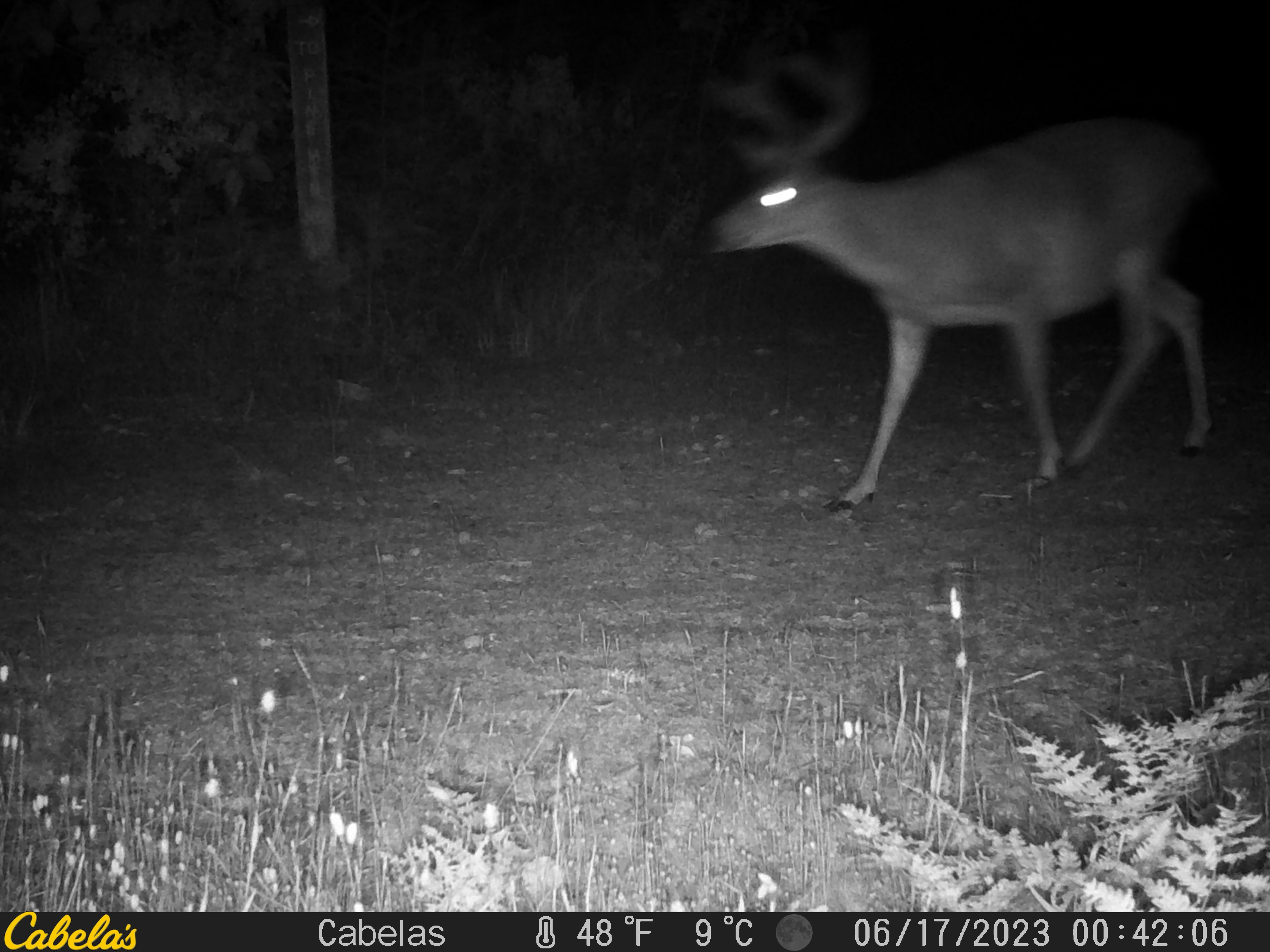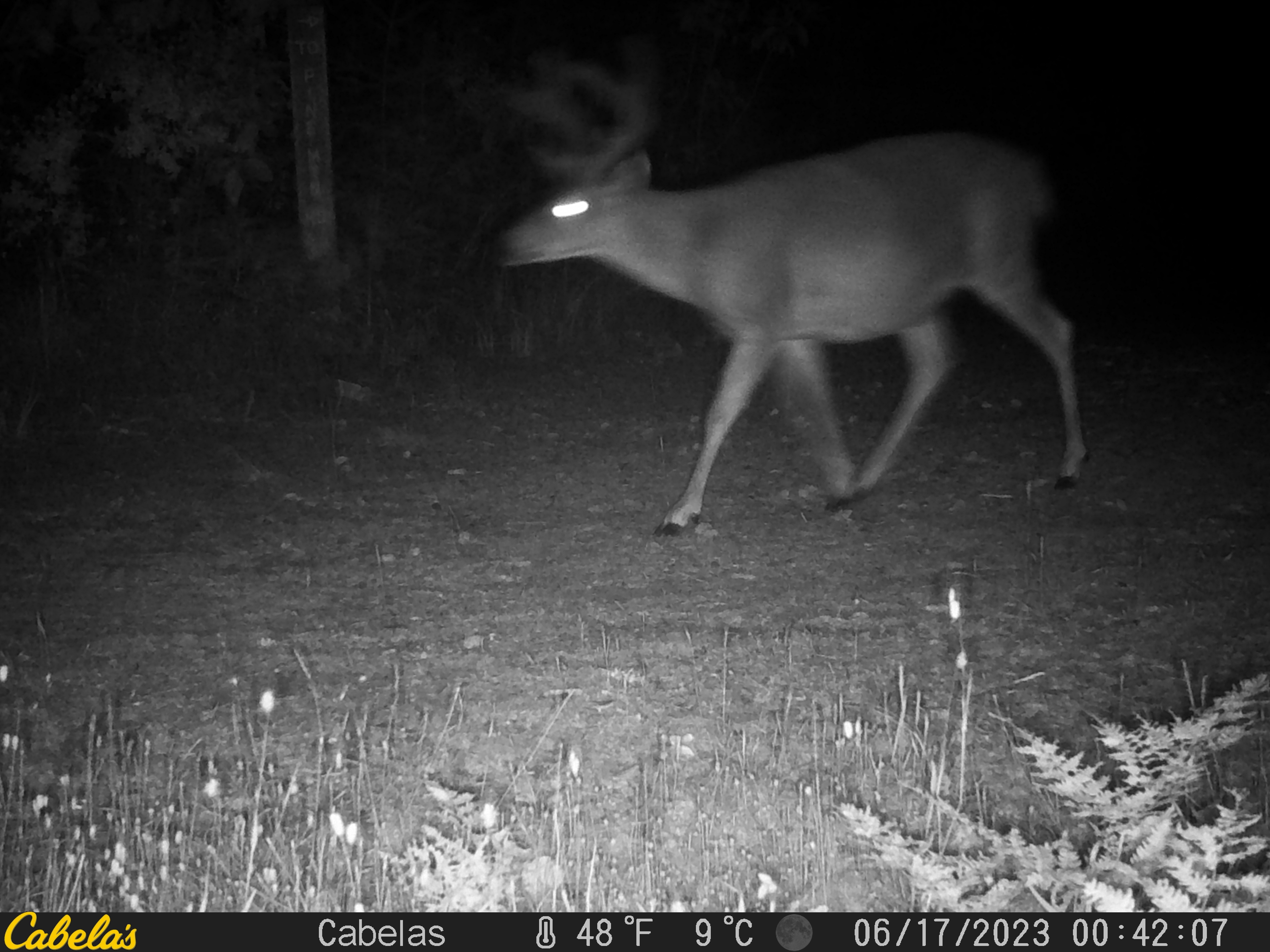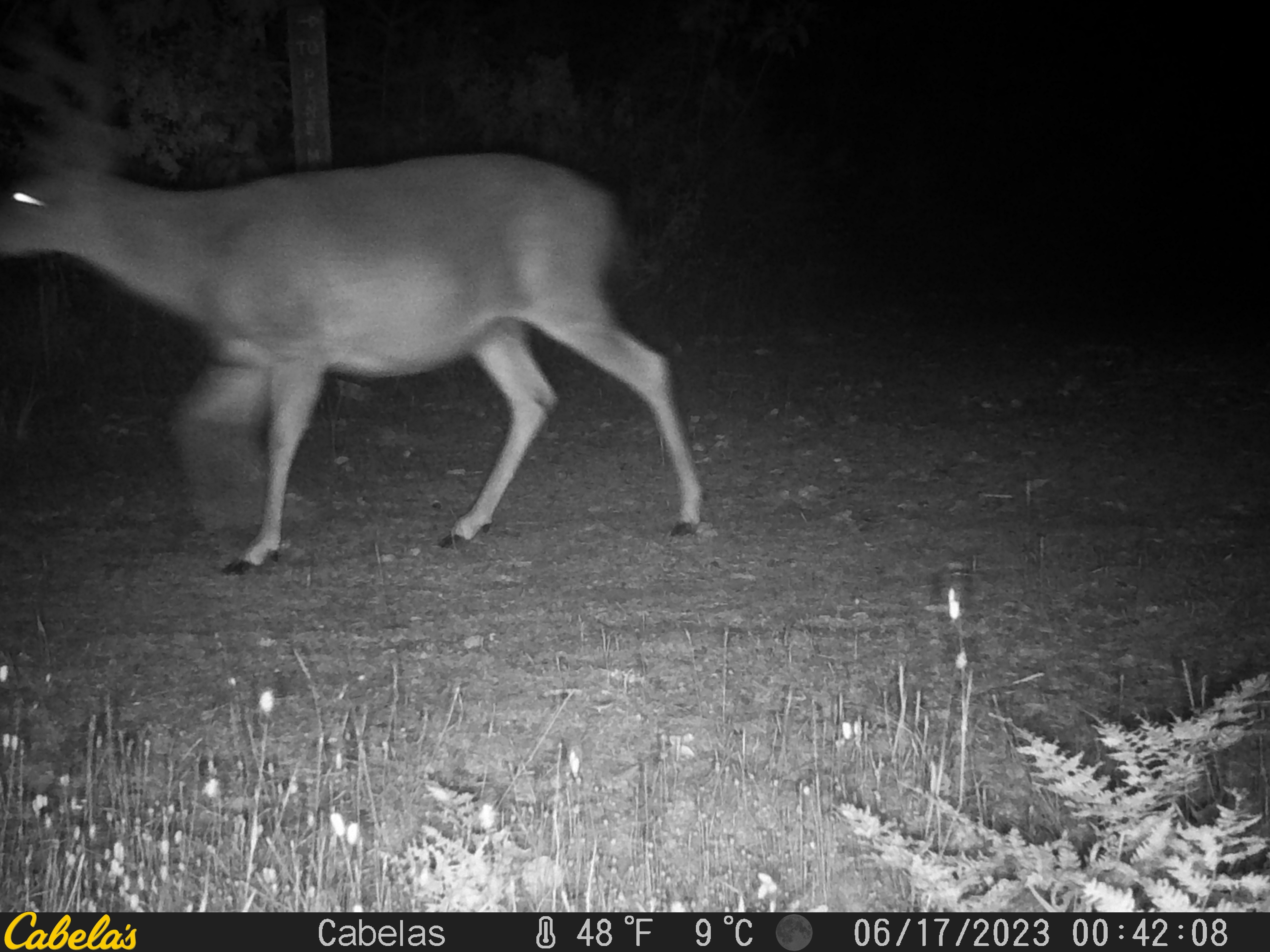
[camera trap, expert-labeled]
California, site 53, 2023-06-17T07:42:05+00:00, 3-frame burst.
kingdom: Animalia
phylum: Chordata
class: Mammalia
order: Artiodactyla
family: Cervidae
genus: Odocoileus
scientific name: Odocoileus hemionus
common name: mule deer